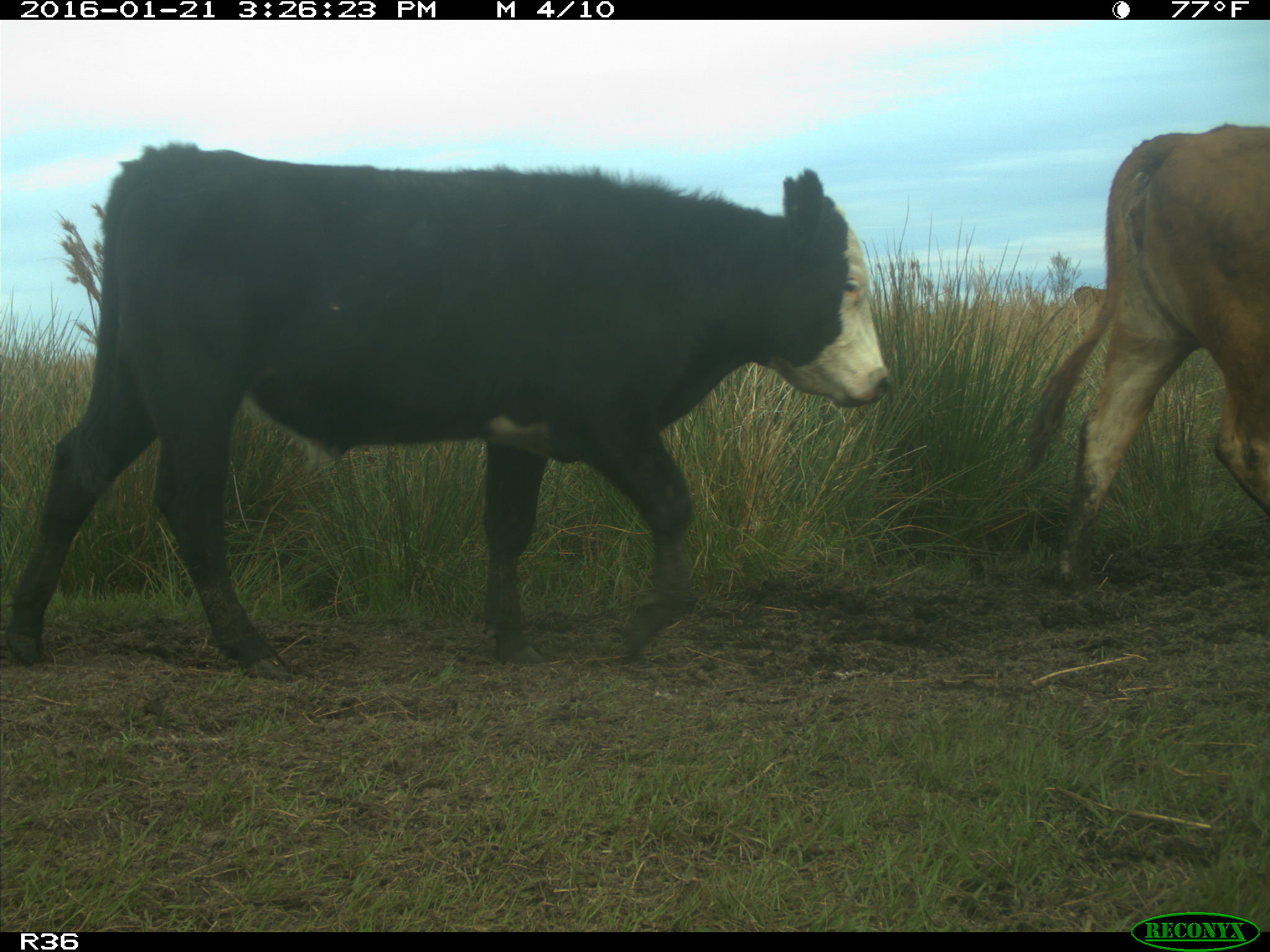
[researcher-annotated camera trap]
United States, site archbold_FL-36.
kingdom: Animalia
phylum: Chordata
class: Mammalia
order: Artiodactyla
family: Bovidae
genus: Bos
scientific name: Bos taurus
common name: domestic cow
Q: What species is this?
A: Bos taurus (domestic cow).